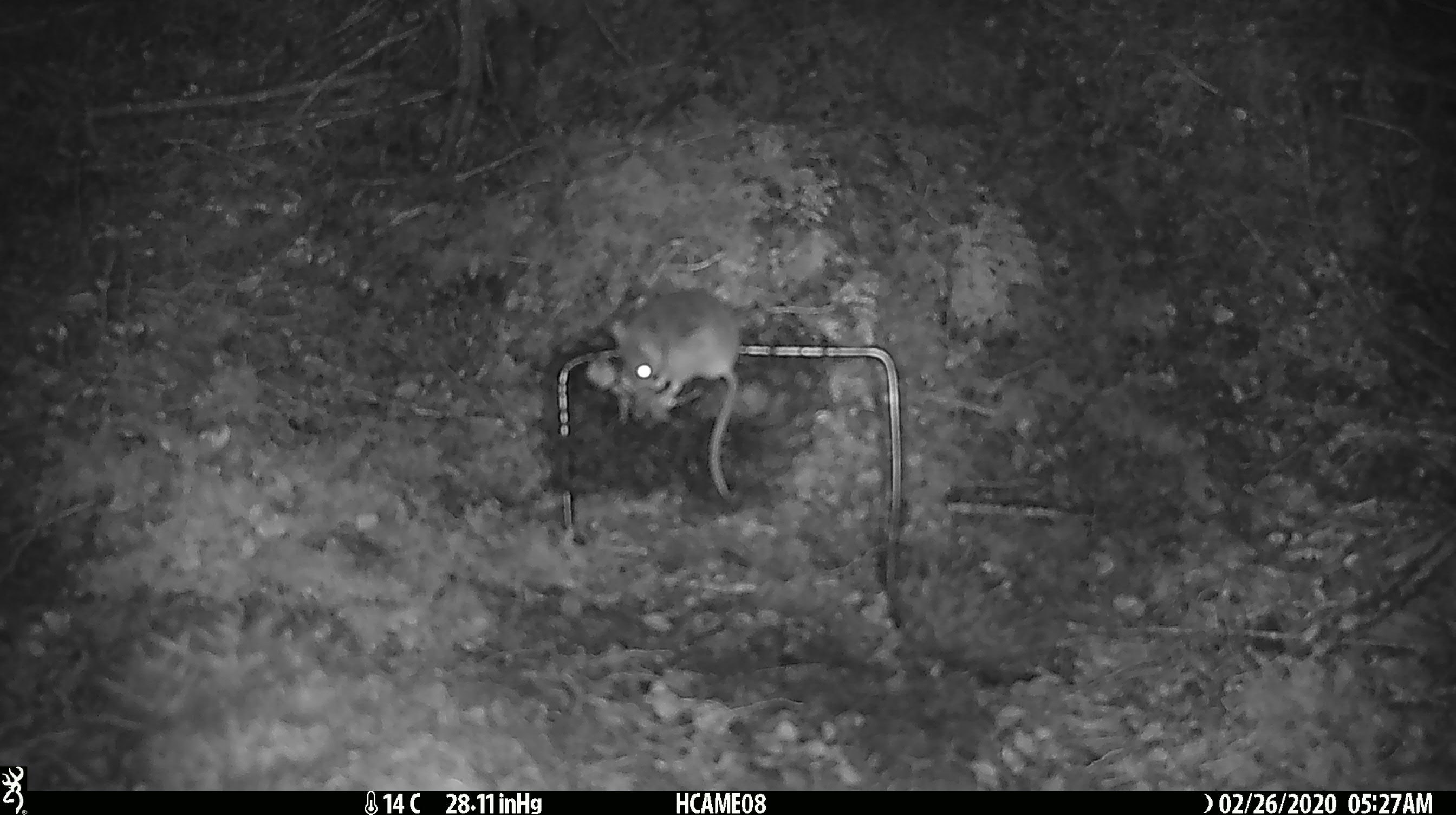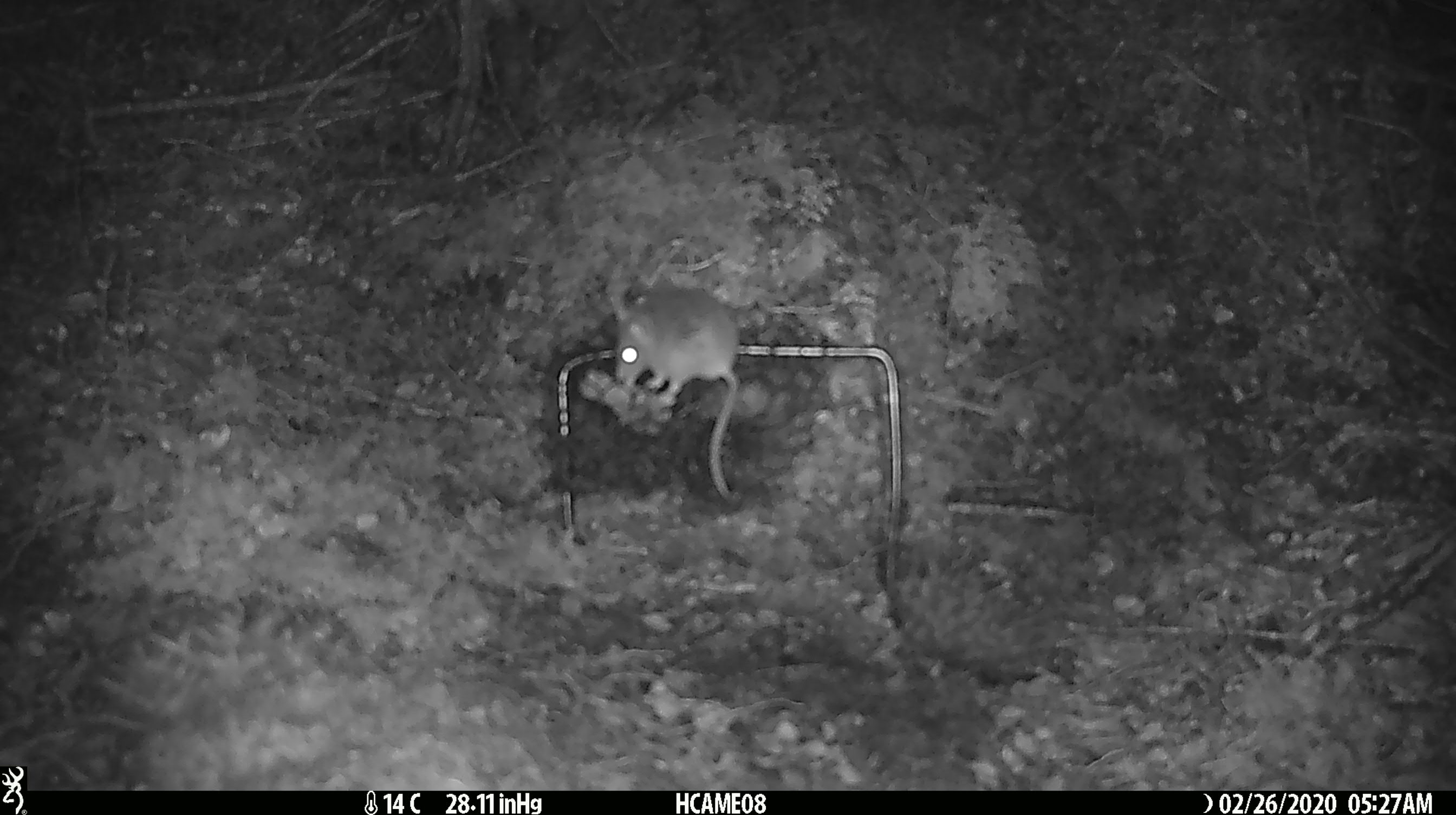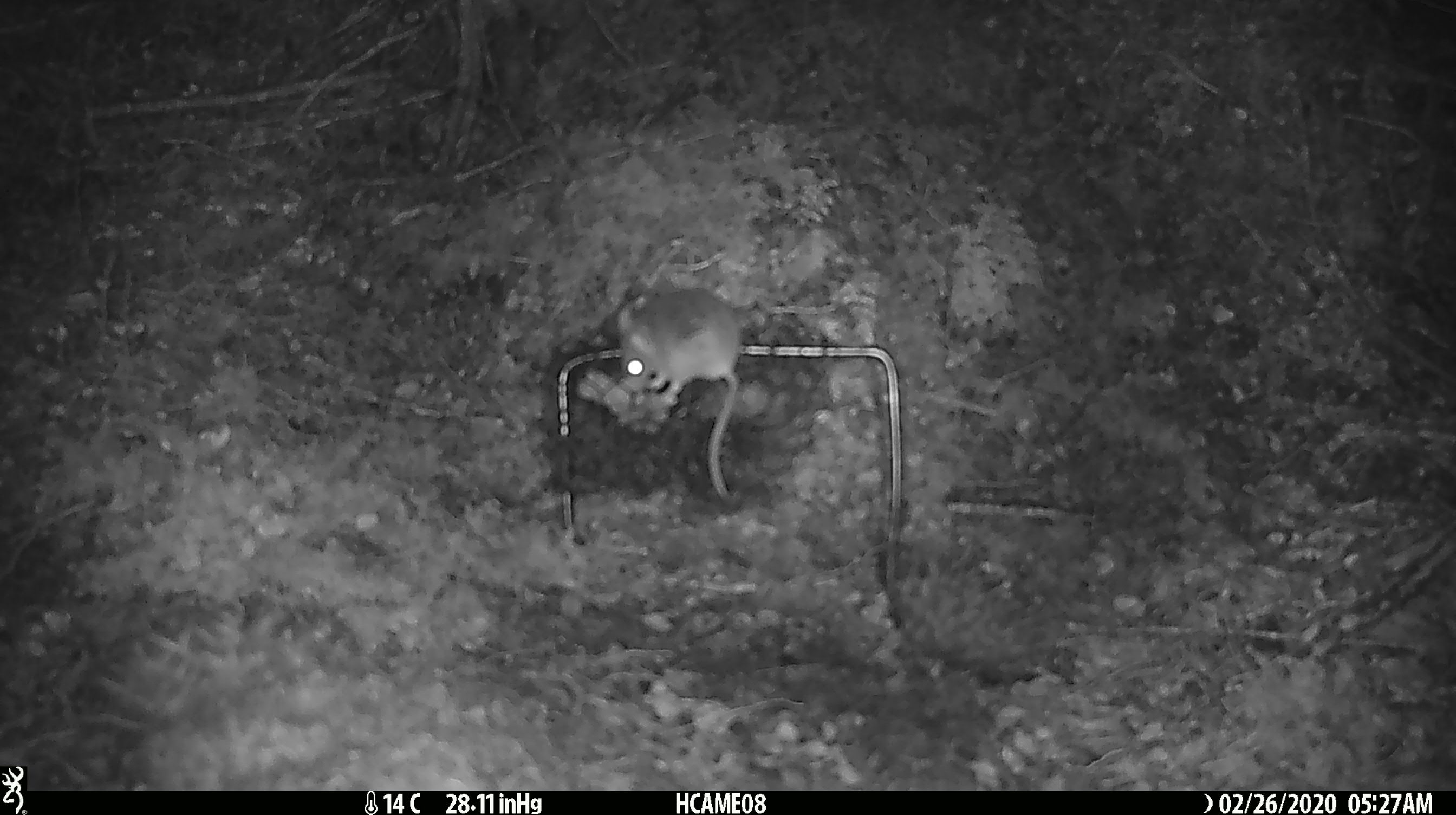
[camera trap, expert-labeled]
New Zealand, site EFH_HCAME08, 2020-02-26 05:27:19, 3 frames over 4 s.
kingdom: Animalia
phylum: Chordata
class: Mammalia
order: Rodentia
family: Muridae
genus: Mus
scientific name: Mus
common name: mouse